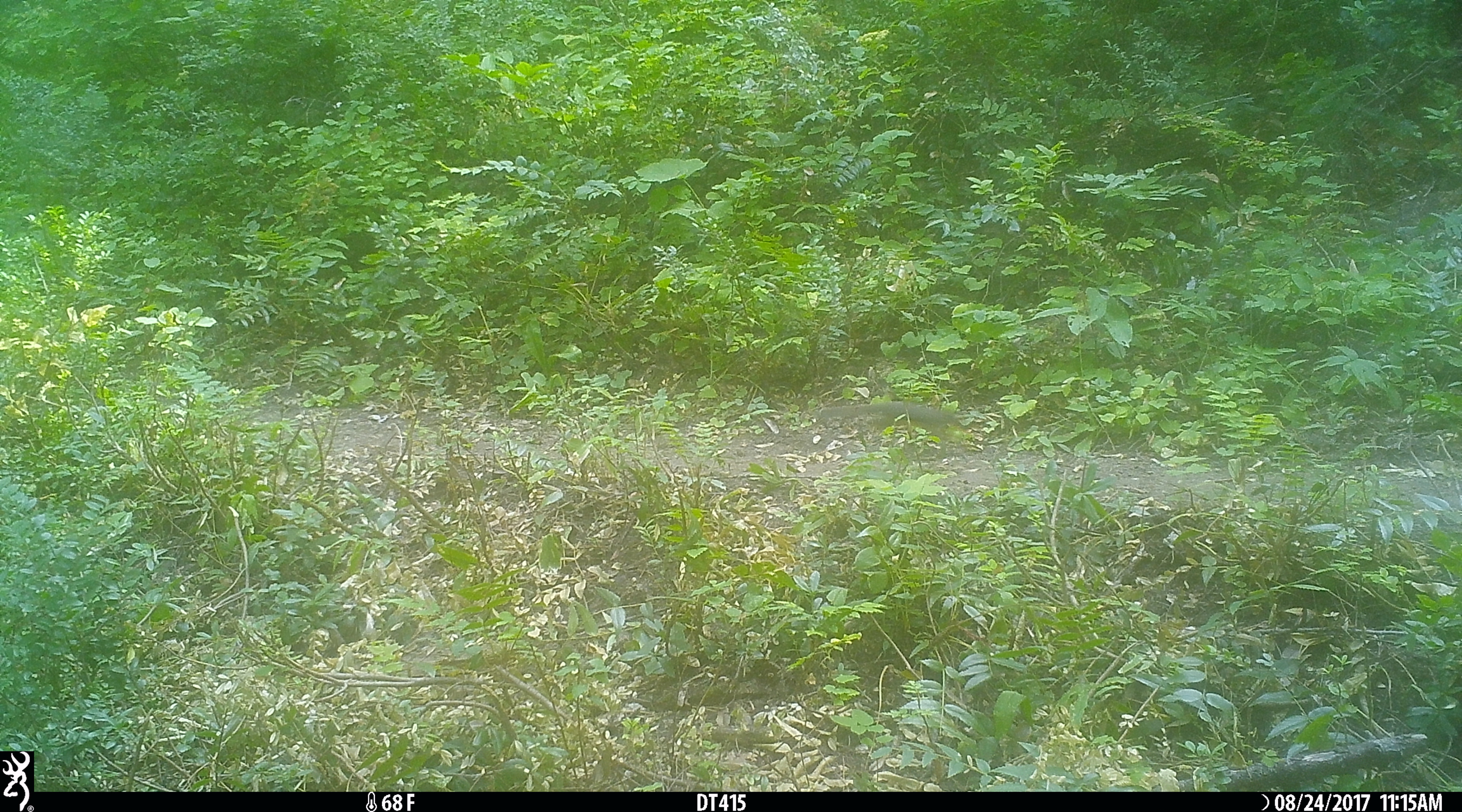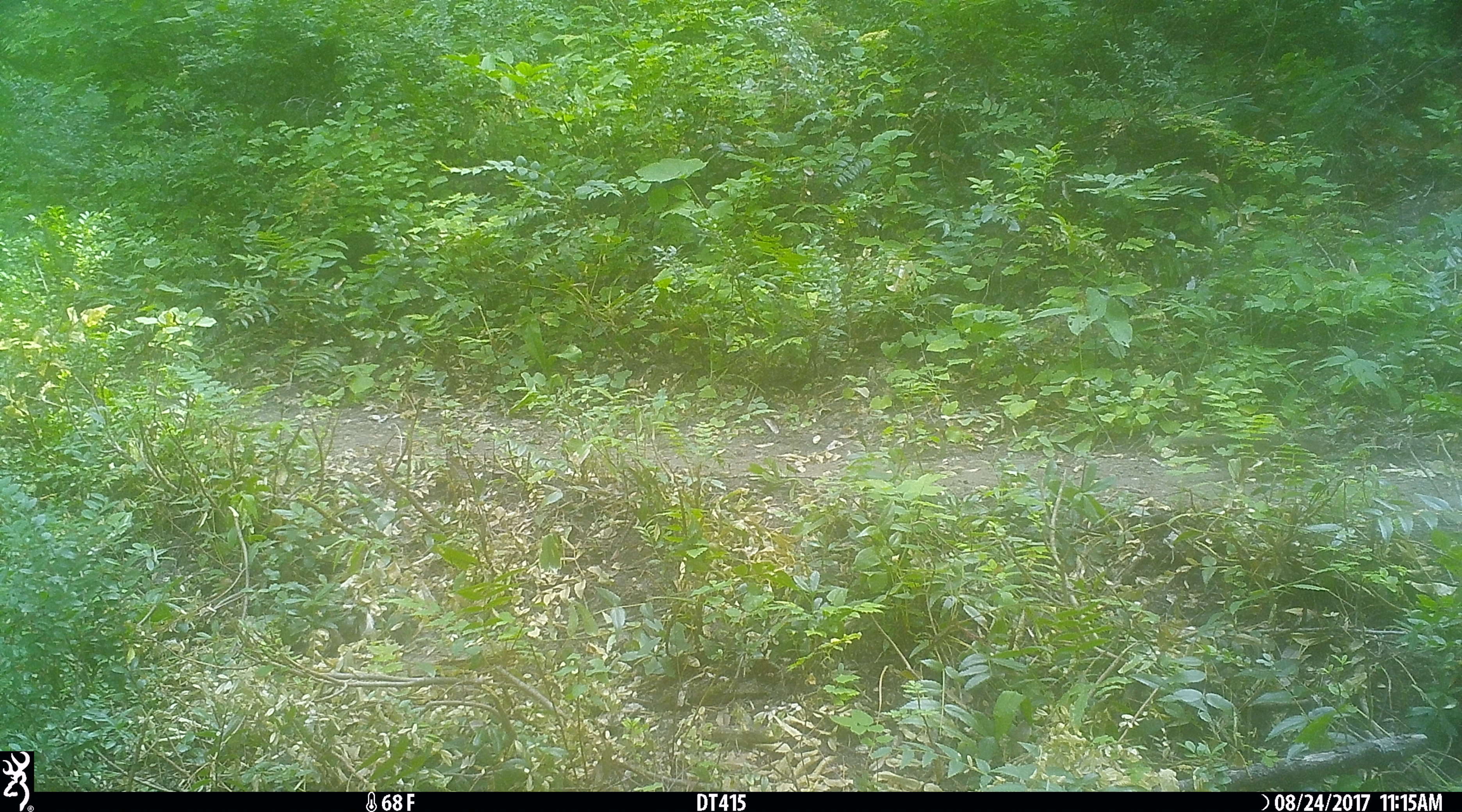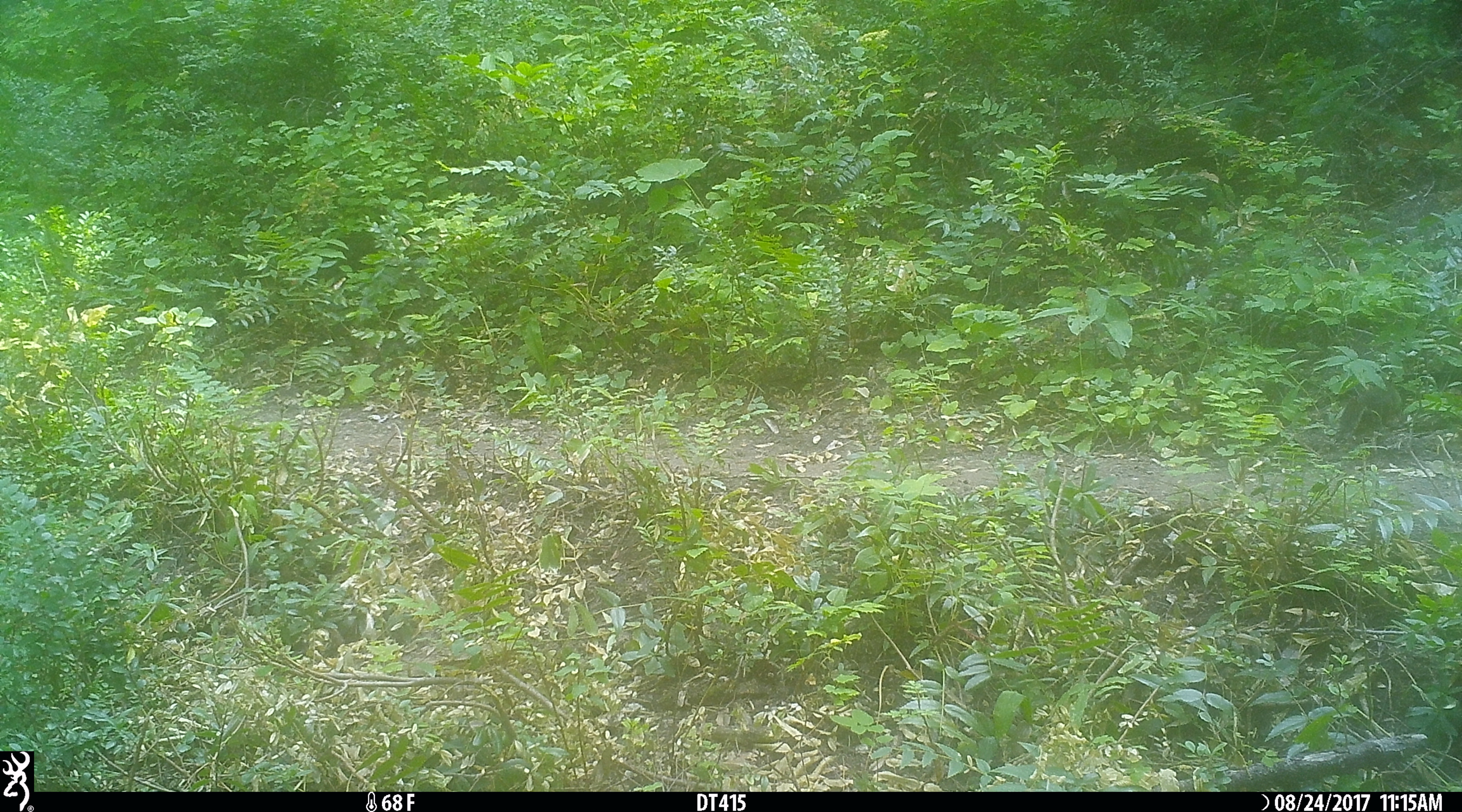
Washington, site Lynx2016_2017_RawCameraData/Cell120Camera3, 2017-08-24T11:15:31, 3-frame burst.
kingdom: Animalia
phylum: Chordata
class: Mammalia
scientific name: Mammalia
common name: small mammal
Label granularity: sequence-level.